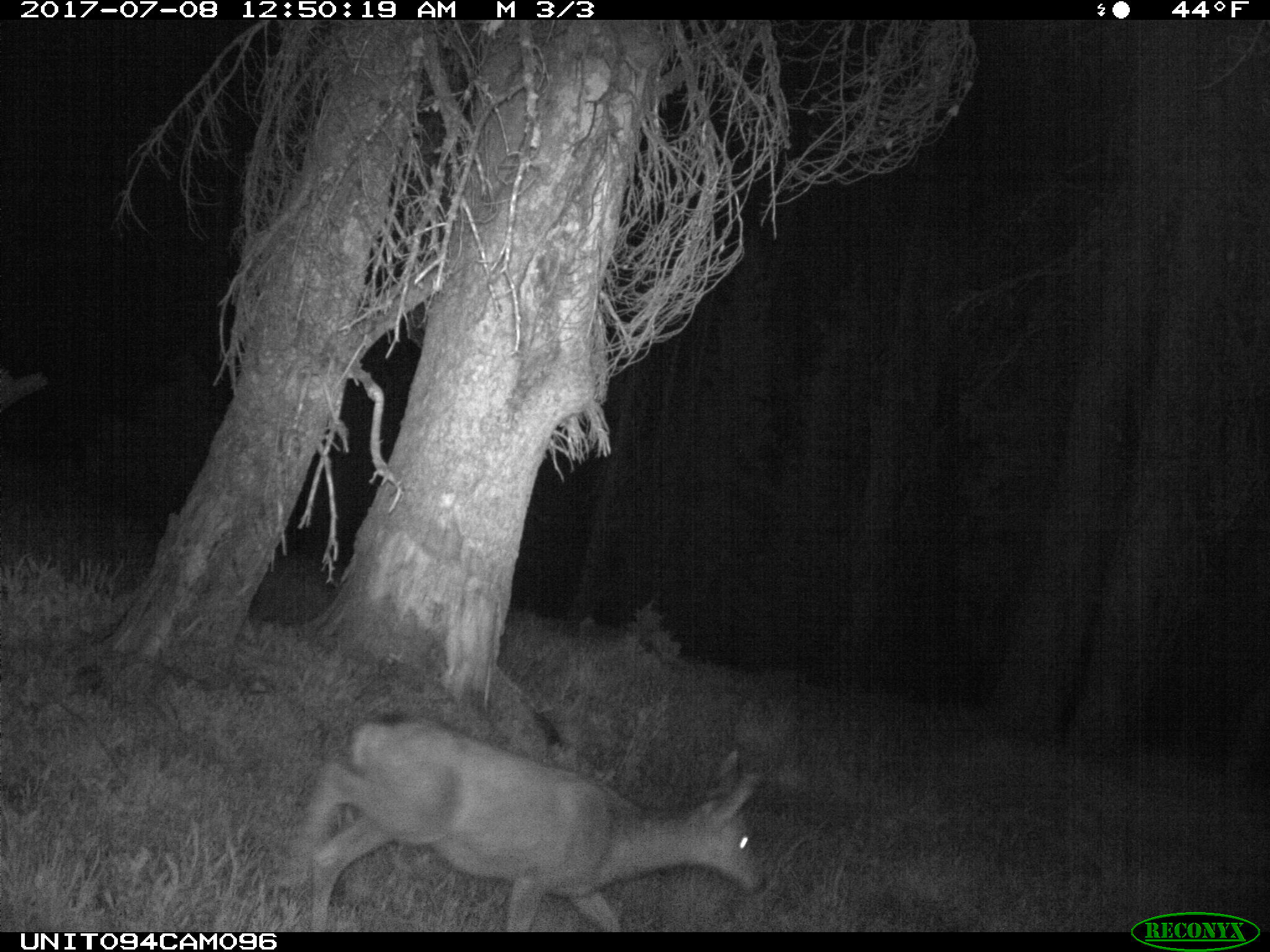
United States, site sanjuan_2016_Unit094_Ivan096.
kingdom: Animalia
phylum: Chordata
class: Mammalia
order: Artiodactyla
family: Cervidae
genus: Odocoileus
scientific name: Odocoileus hemionus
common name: mule deer